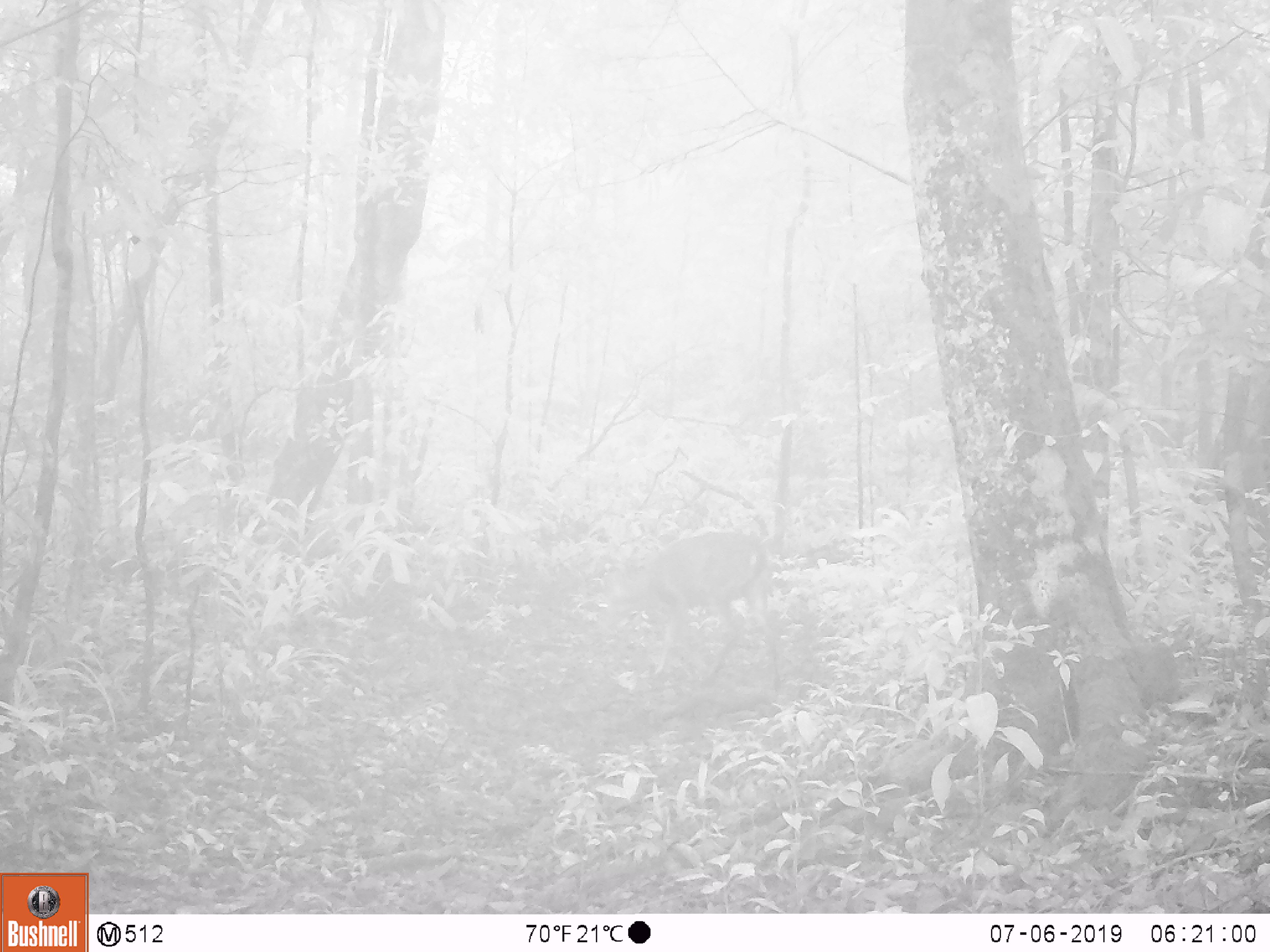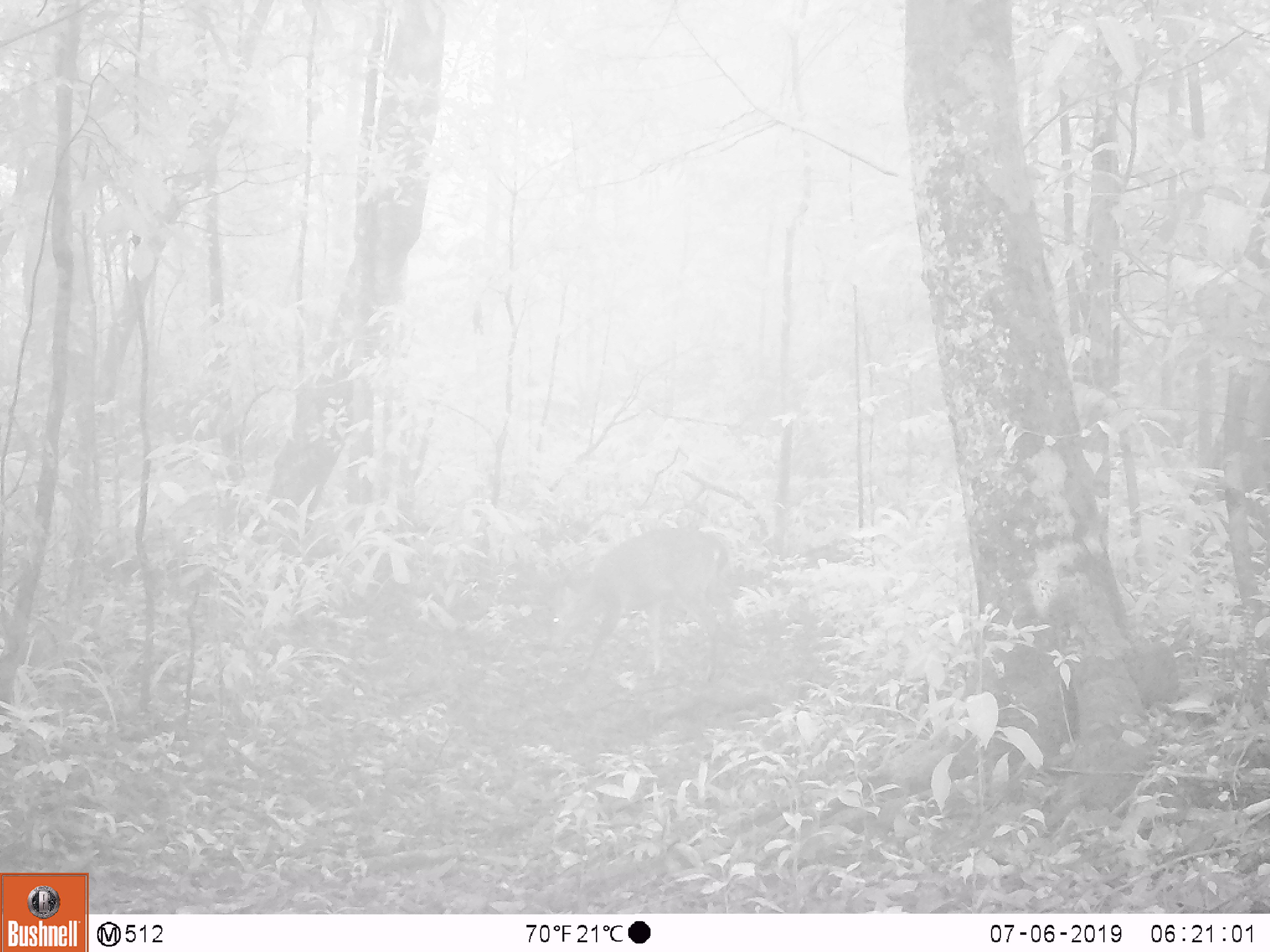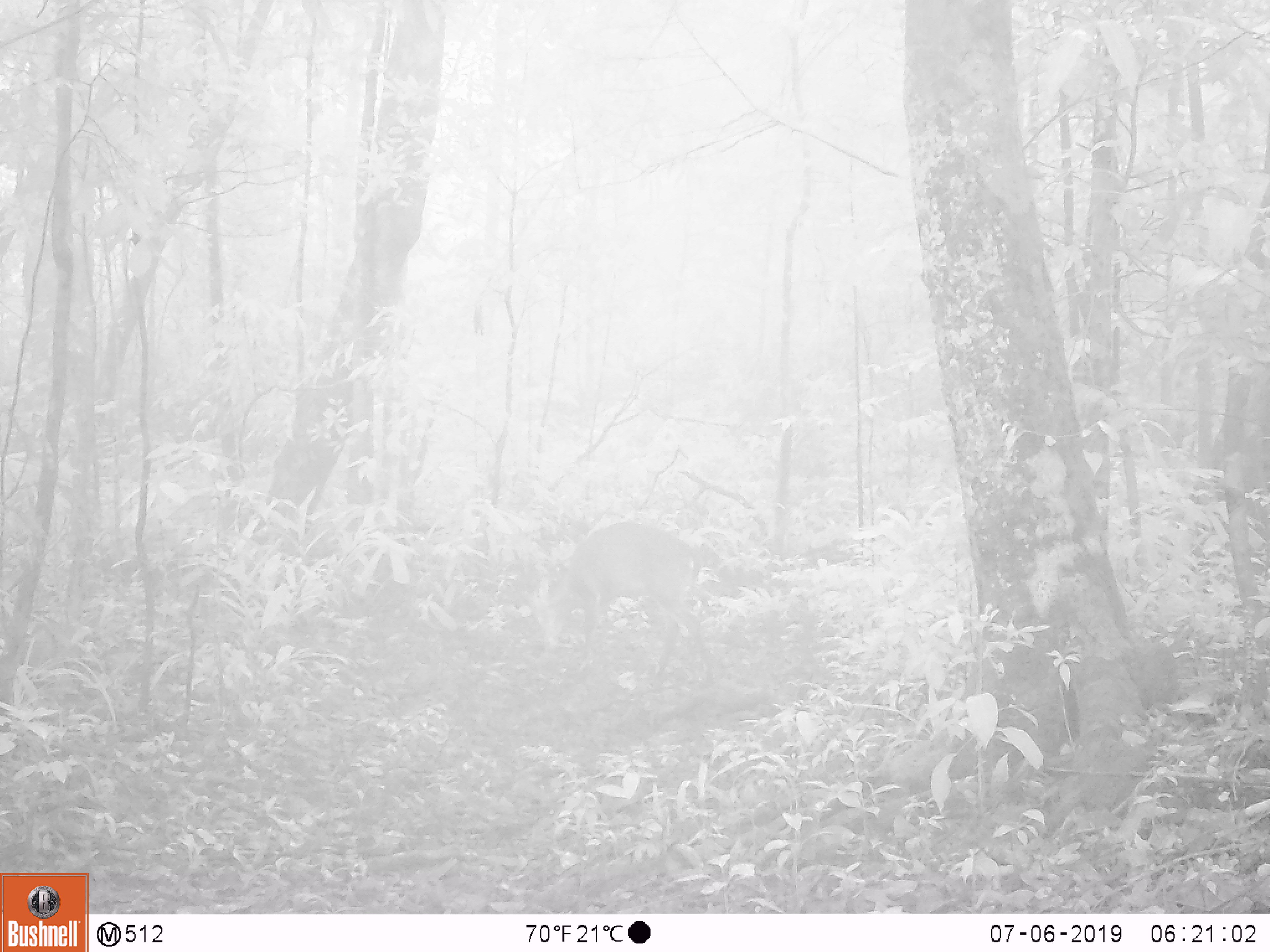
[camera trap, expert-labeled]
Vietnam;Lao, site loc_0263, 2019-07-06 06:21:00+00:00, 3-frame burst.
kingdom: Animalia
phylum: Chordata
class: Mammalia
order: Artiodactyla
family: Cervidae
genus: Muntiacus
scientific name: Muntiacus vuquangensis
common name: large-antlered muntjac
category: large antlered muntjac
Large antlered muntjac (large-antlered muntjac) (Muntiacus vuquangensis). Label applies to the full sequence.